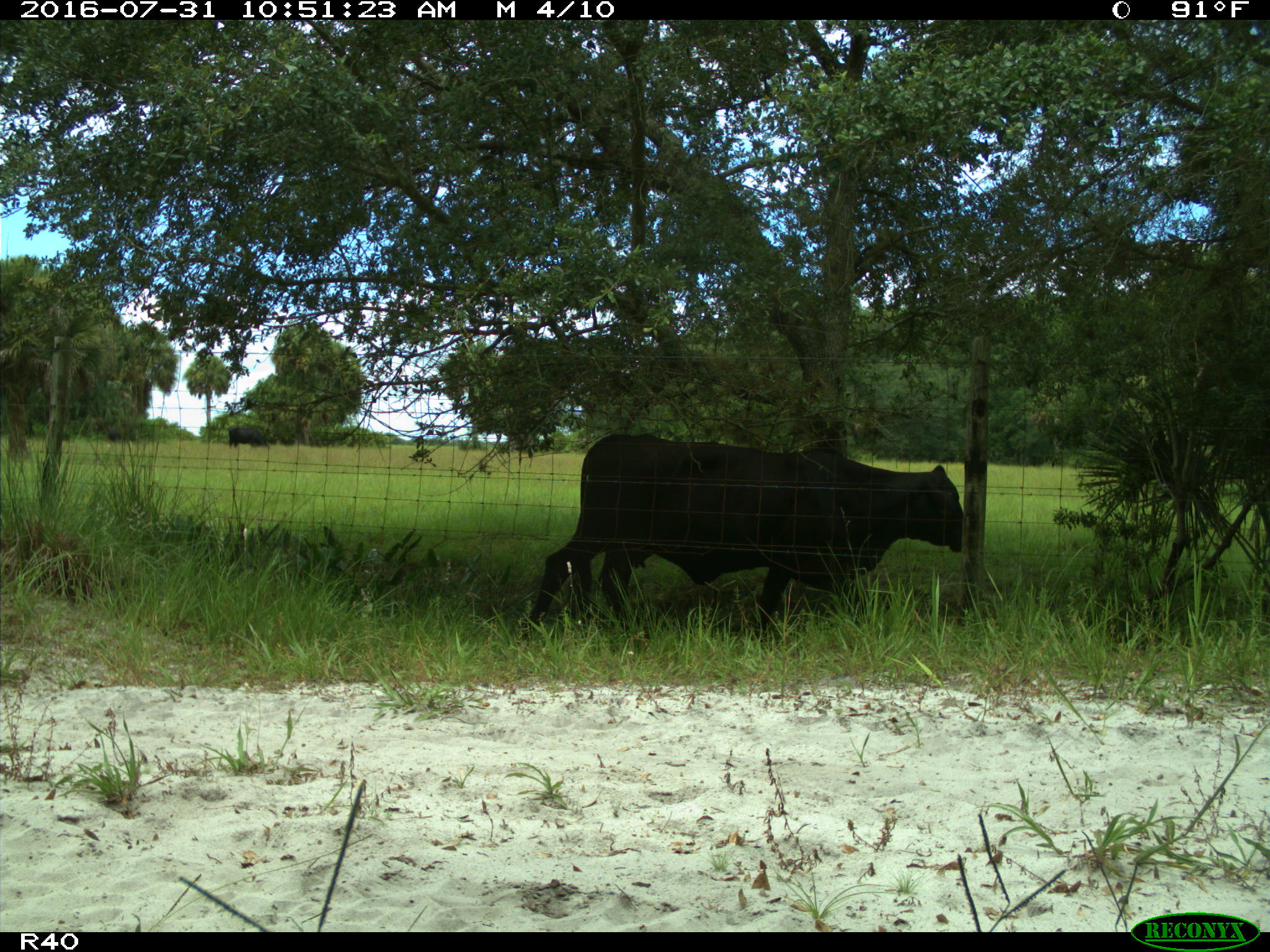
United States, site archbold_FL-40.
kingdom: Animalia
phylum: Chordata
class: Mammalia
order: Artiodactyla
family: Bovidae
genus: Bos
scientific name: Bos taurus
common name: domestic cow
Bos taurus (domestic cow).